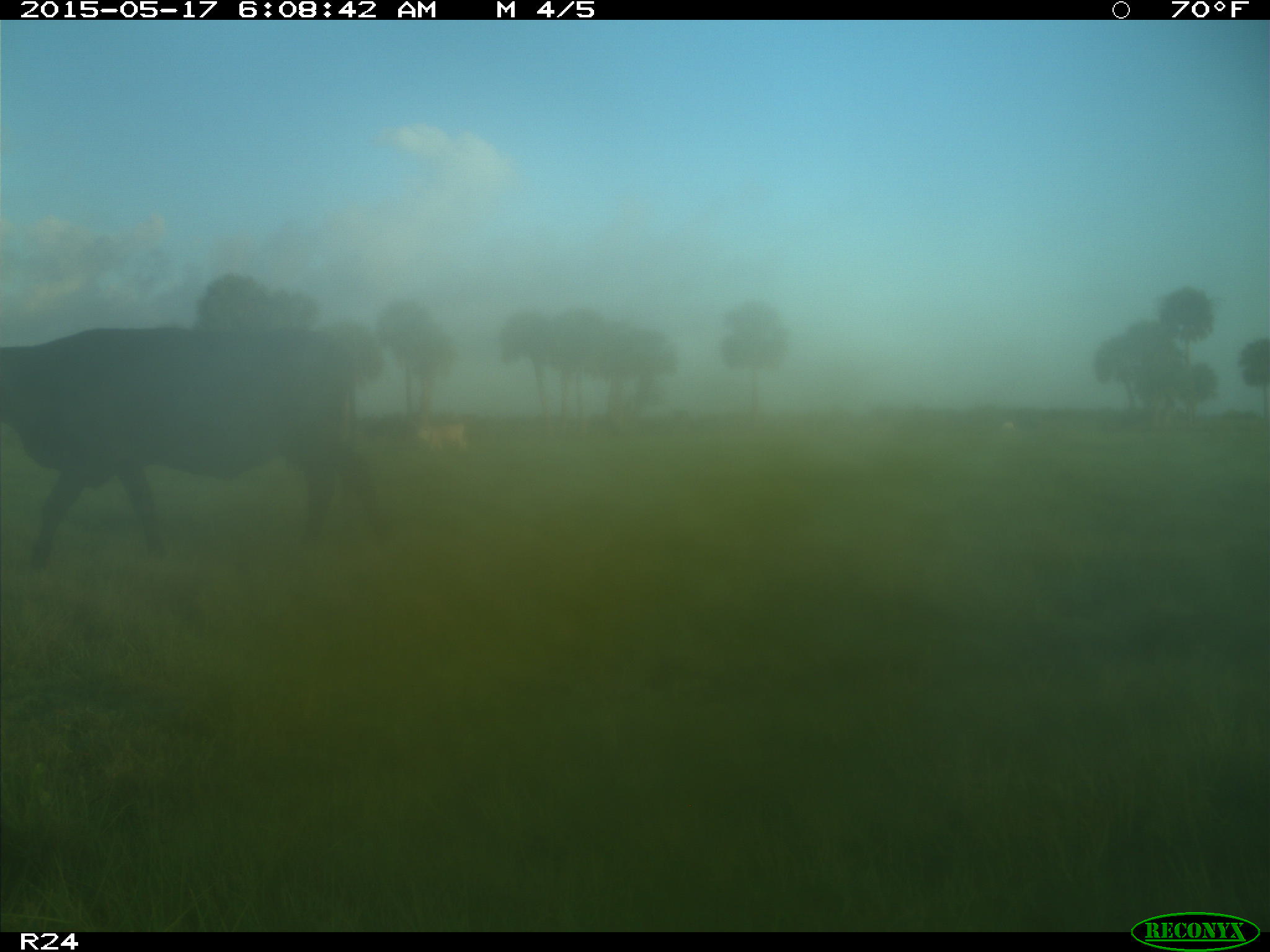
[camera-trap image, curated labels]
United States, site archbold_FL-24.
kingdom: Animalia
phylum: Chordata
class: Mammalia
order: Artiodactyla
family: Bovidae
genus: Bos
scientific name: Bos taurus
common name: domestic cow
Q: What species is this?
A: Bos taurus (domestic cow).